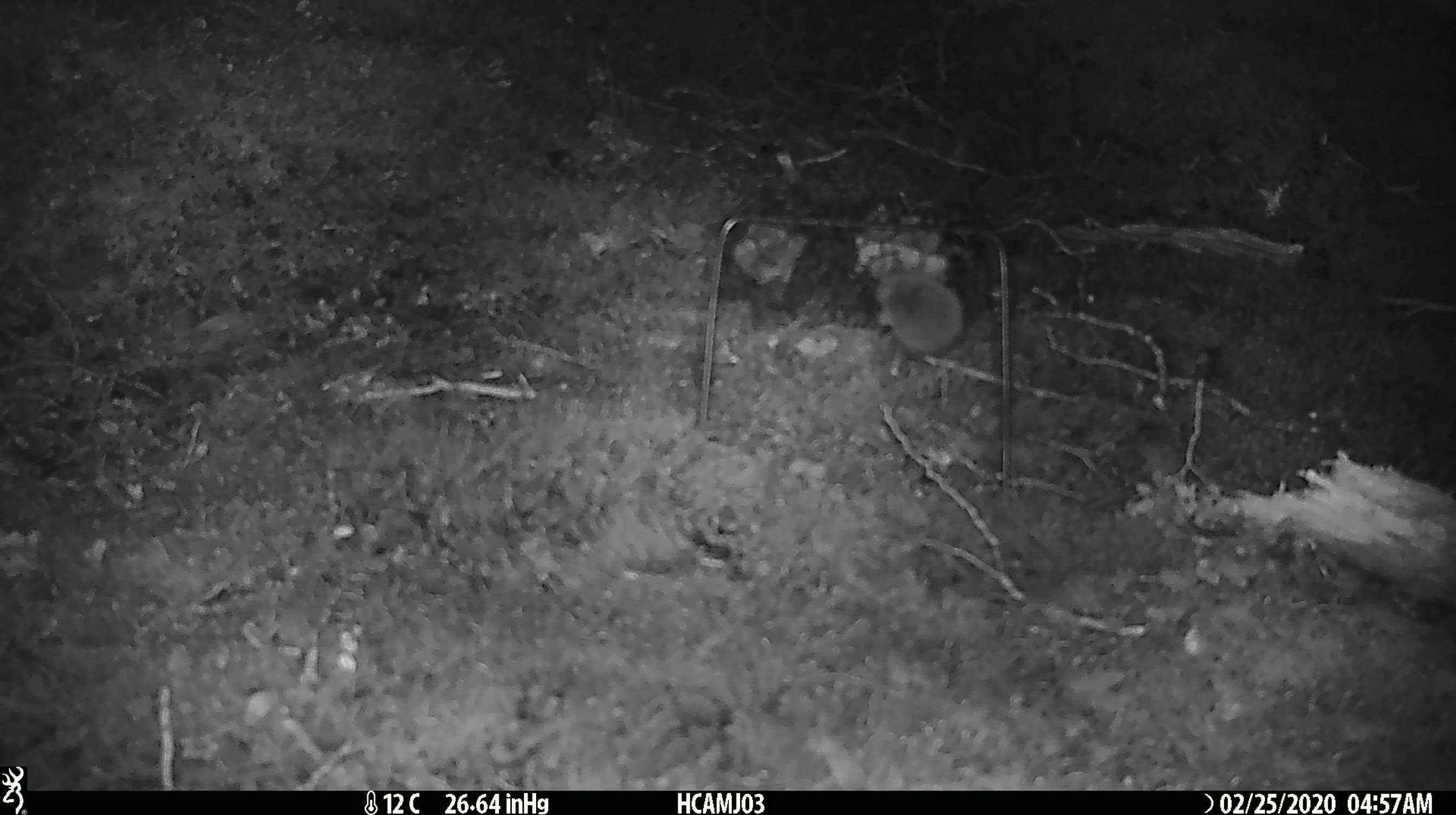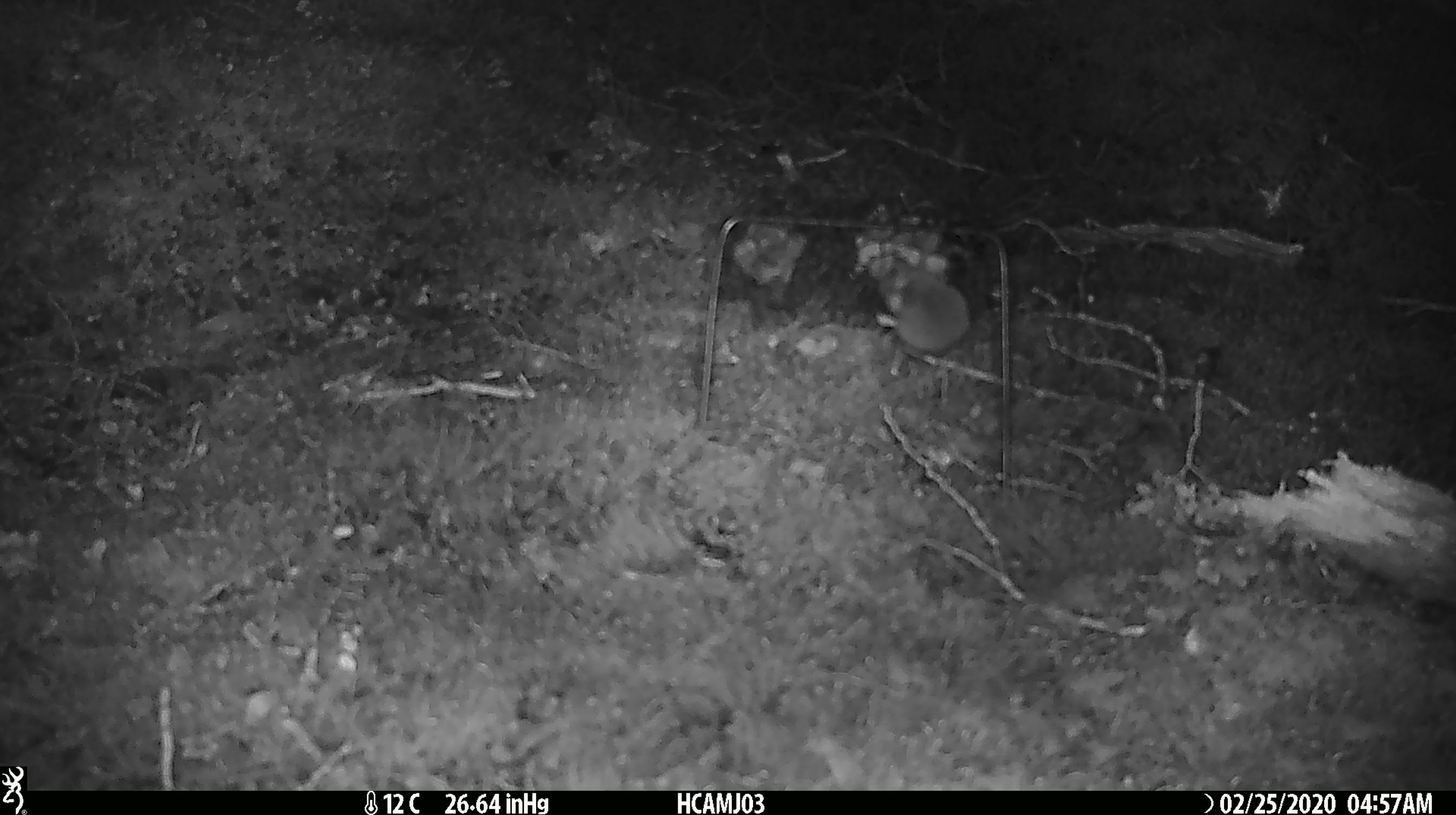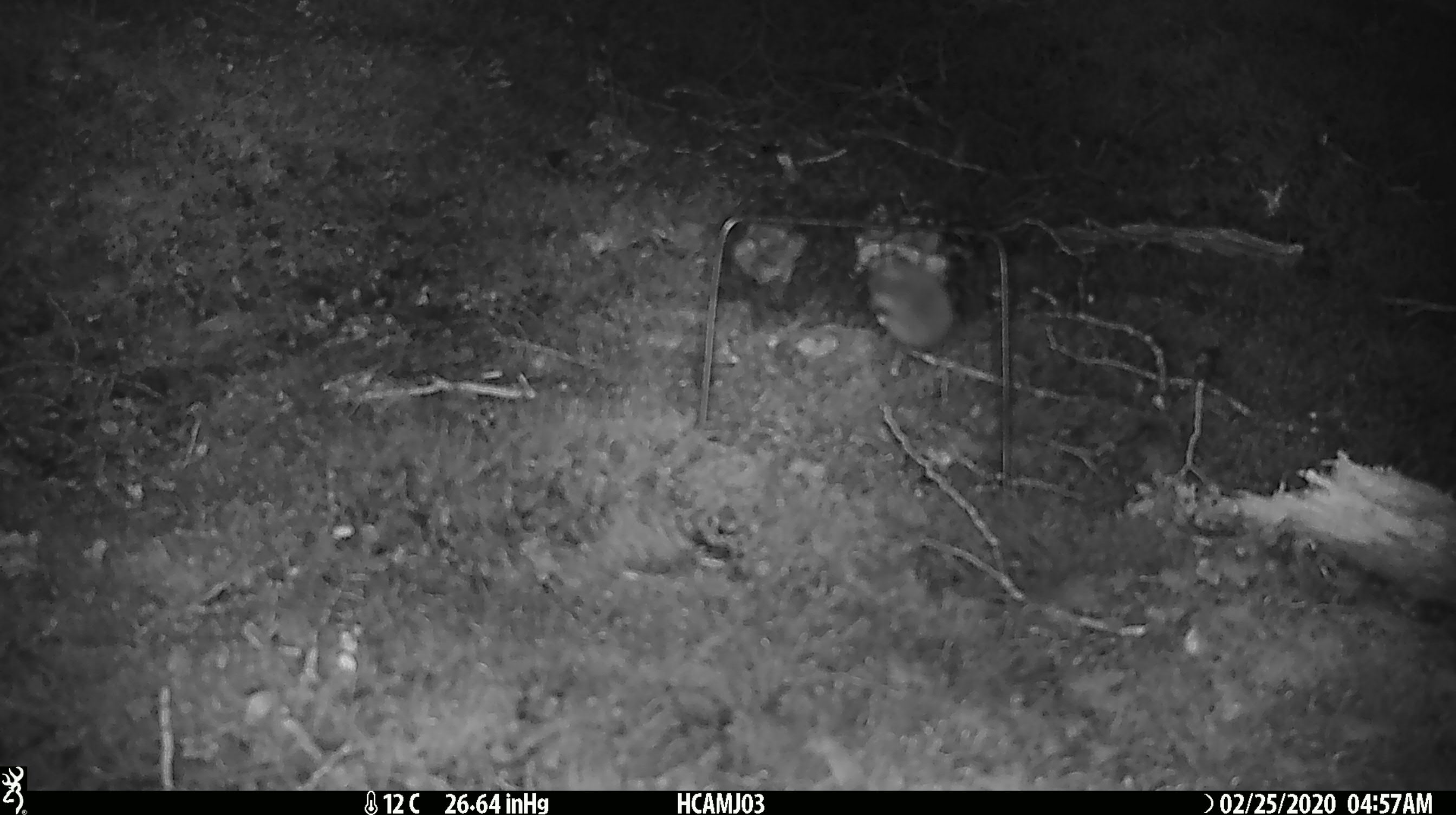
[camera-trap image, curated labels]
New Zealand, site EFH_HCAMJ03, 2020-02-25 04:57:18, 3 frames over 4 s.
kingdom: Animalia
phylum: Chordata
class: Mammalia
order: Rodentia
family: Muridae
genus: Mus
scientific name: Mus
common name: mouse